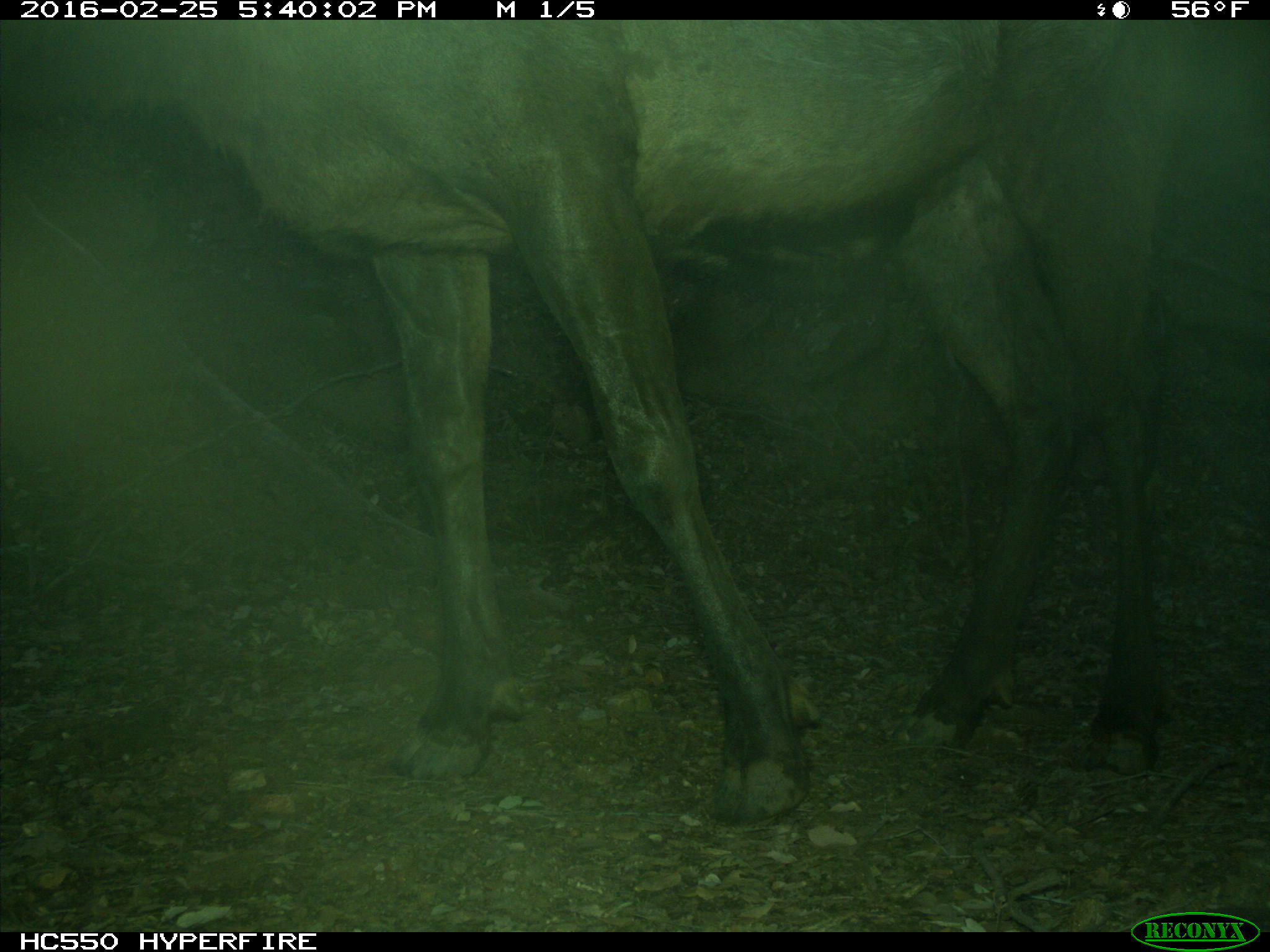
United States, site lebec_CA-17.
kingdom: Animalia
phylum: Chordata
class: Mammalia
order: Artiodactyla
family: Cervidae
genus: Cervus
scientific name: Cervus canadensis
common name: elk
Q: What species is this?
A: Cervus canadensis (elk).